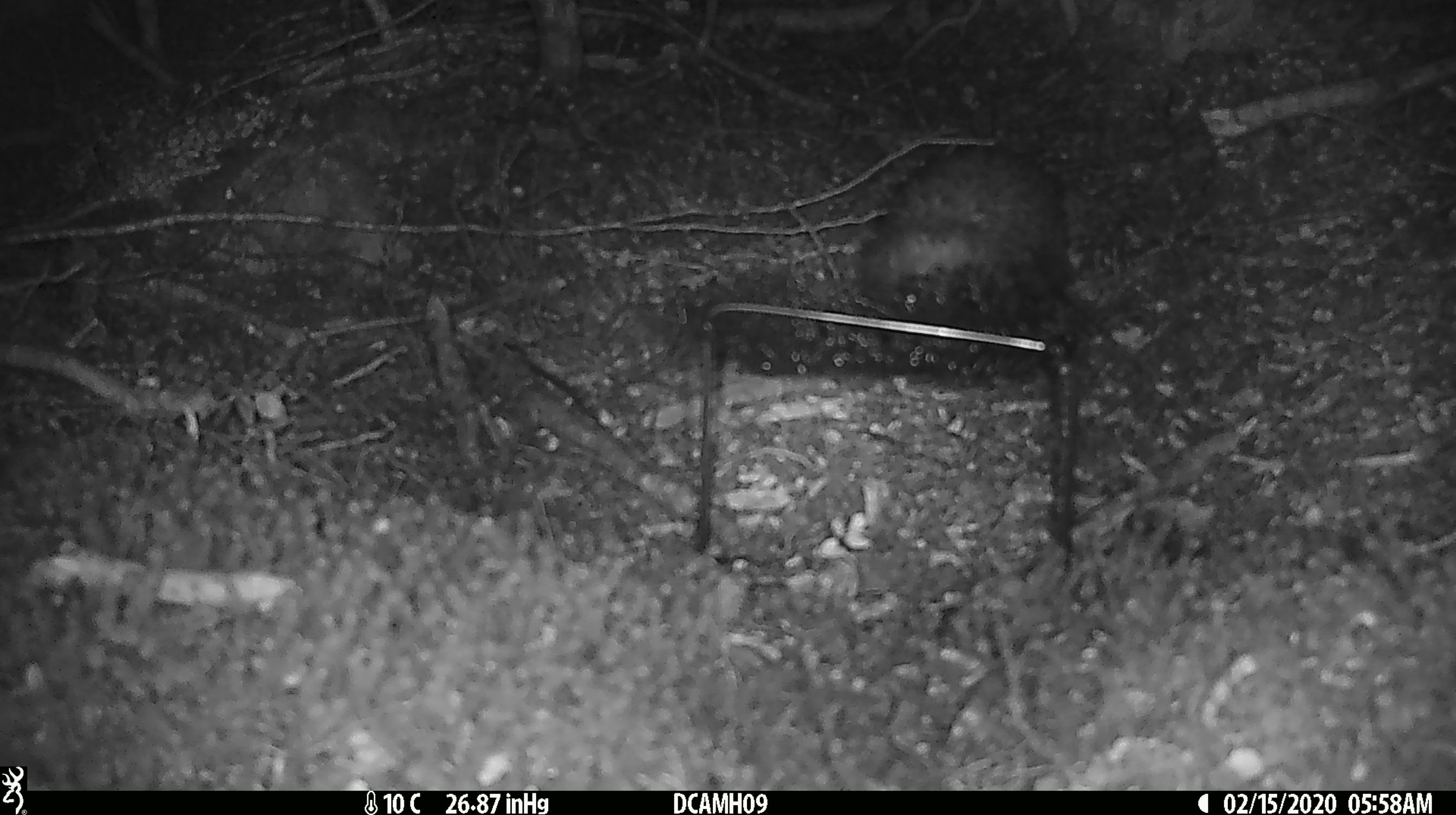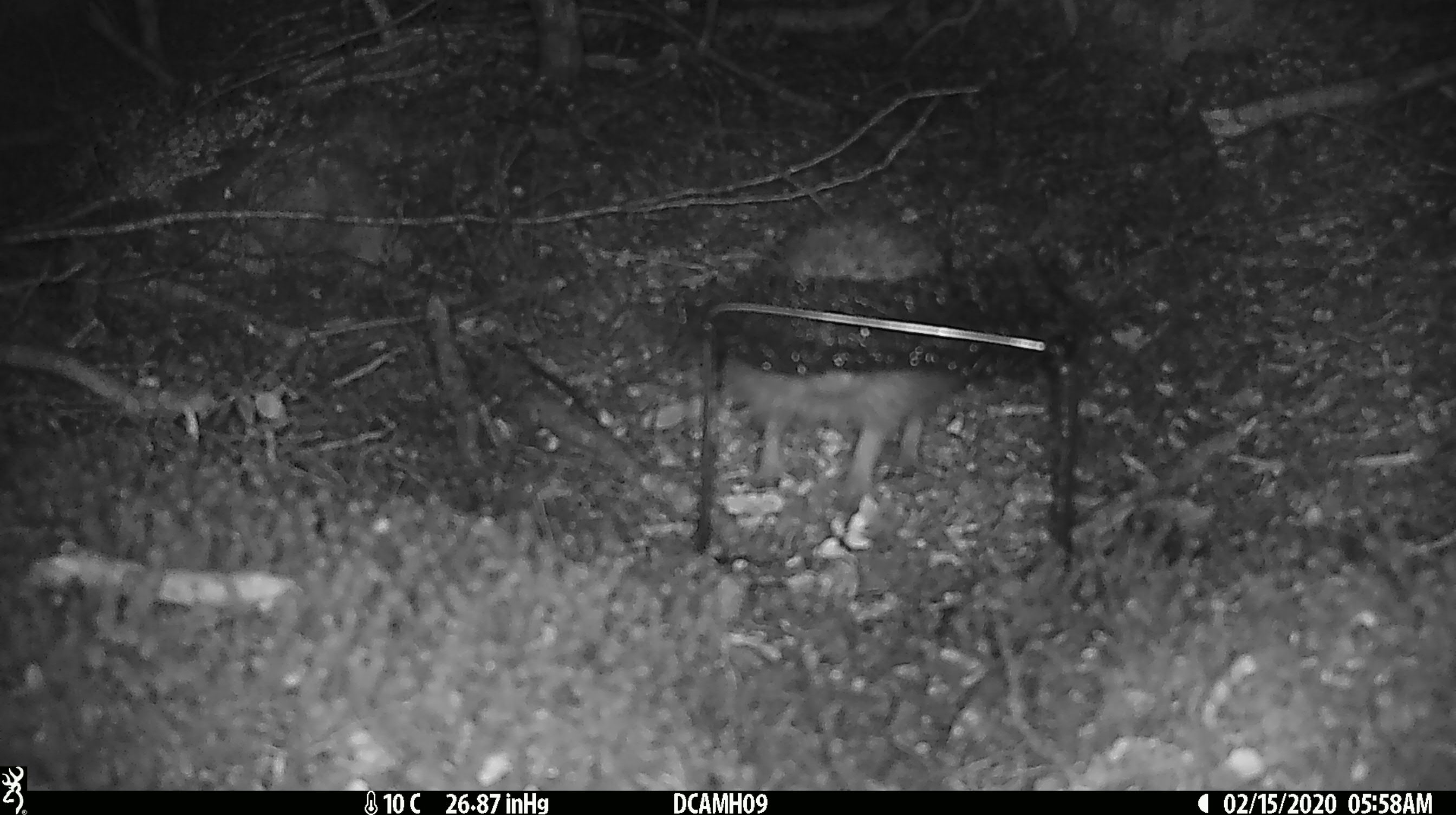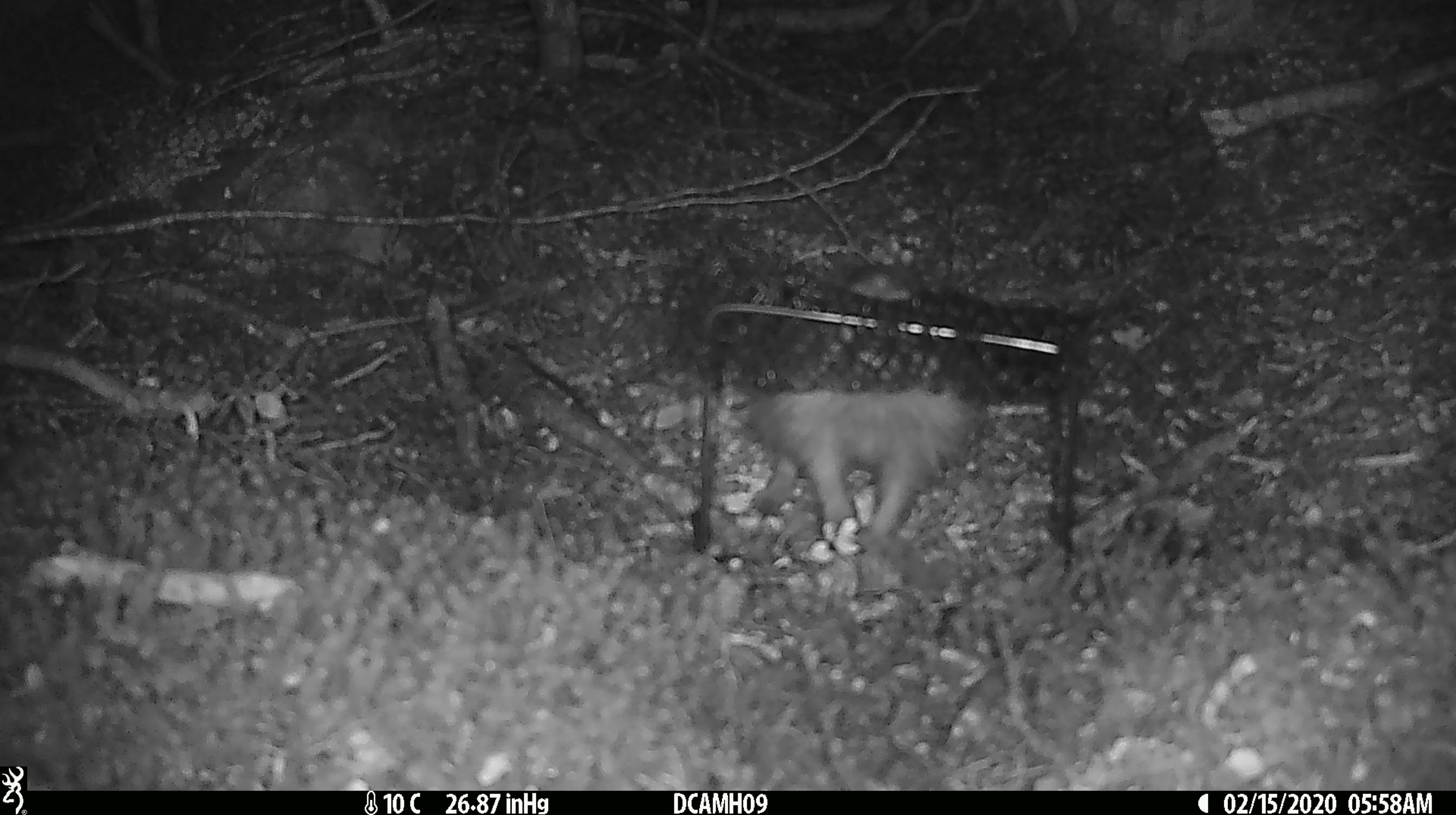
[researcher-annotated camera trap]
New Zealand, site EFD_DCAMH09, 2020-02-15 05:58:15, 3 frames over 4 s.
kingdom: Animalia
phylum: Chordata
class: Mammalia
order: Eulipotyphla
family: Erinaceidae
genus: Erinaceus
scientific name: Erinaceus europaeus europaeus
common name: european hedgehog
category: hedgehog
Hedgehog (european hedgehog) (Erinaceus europaeus europaeus).